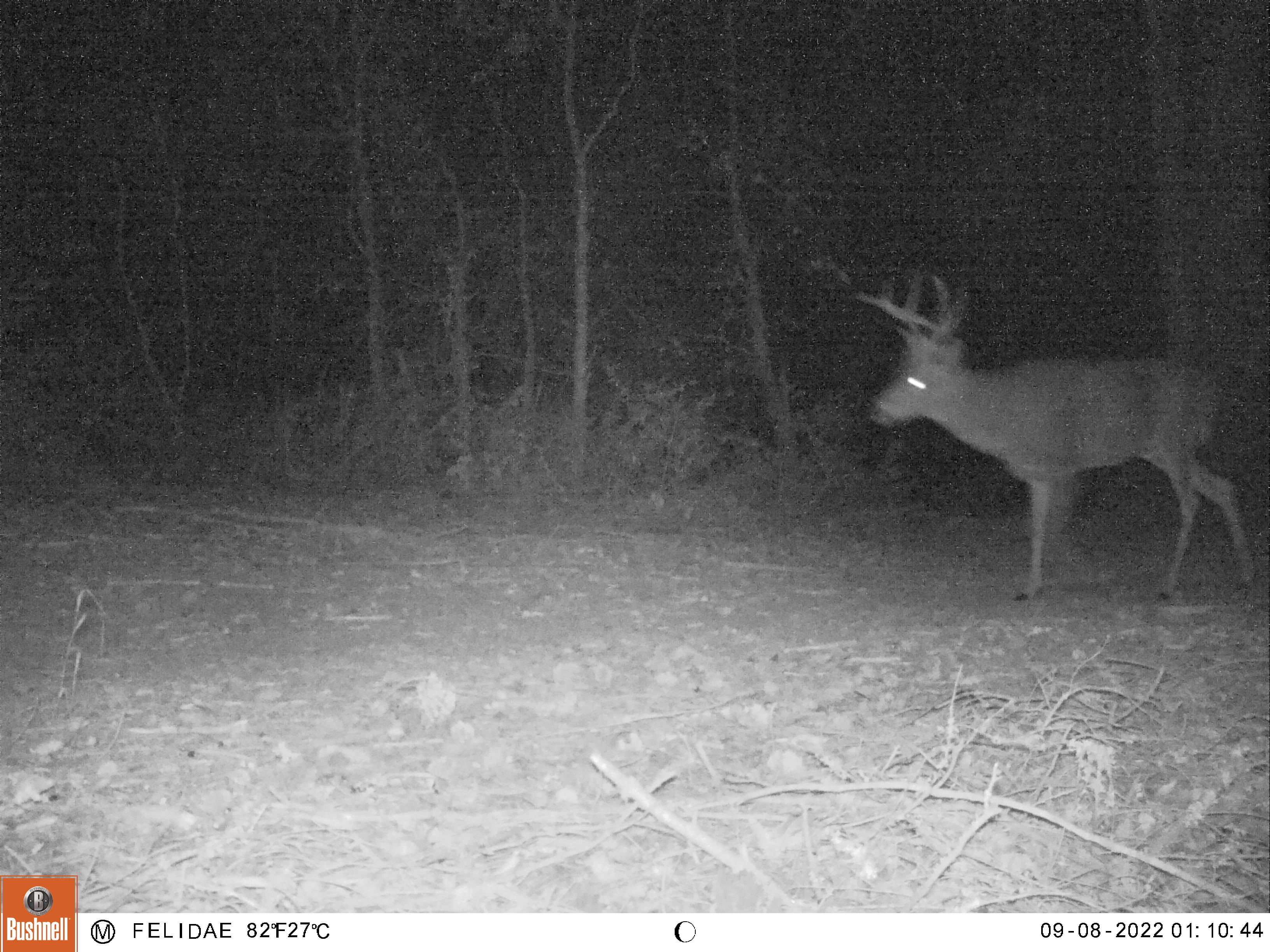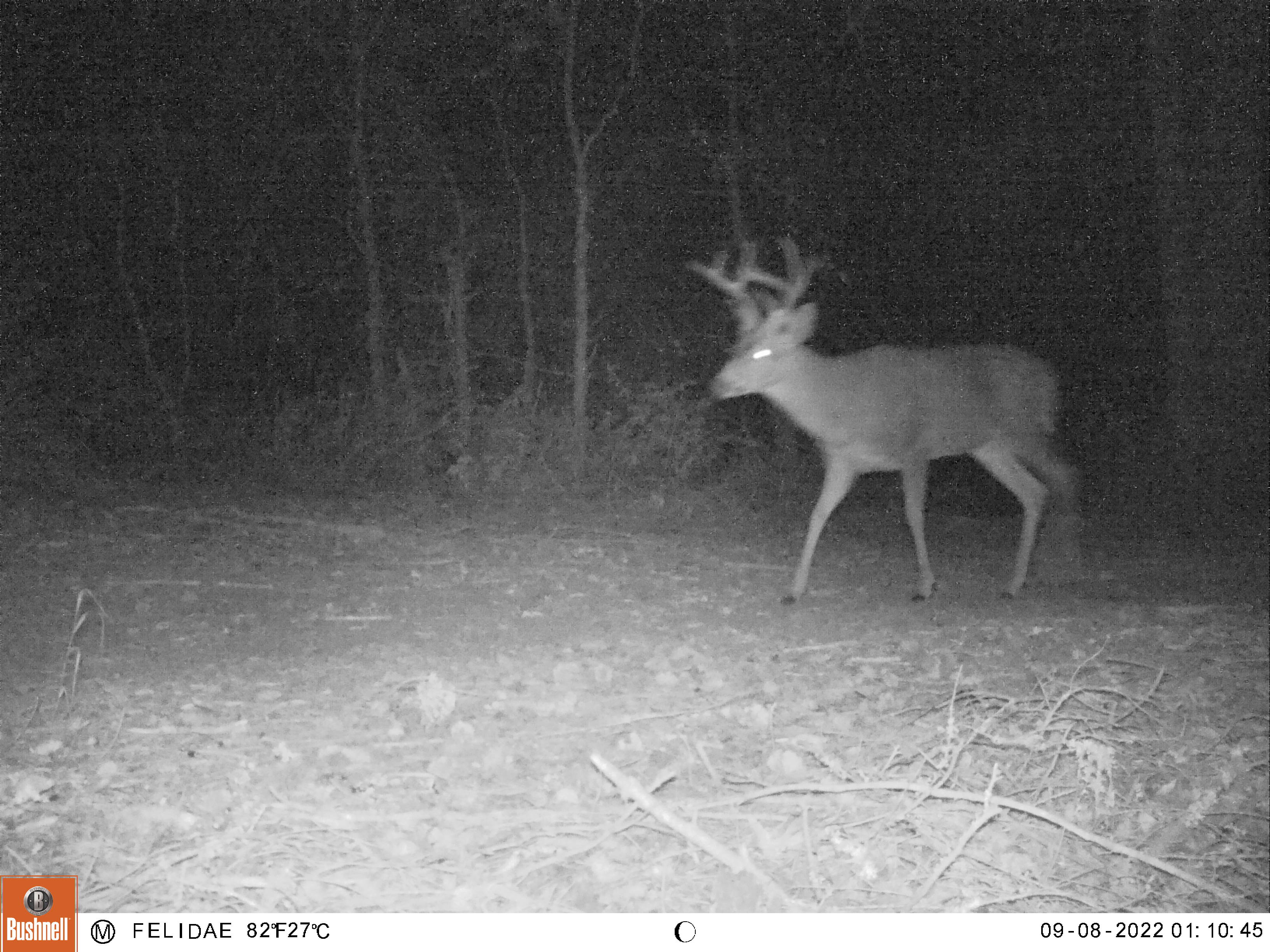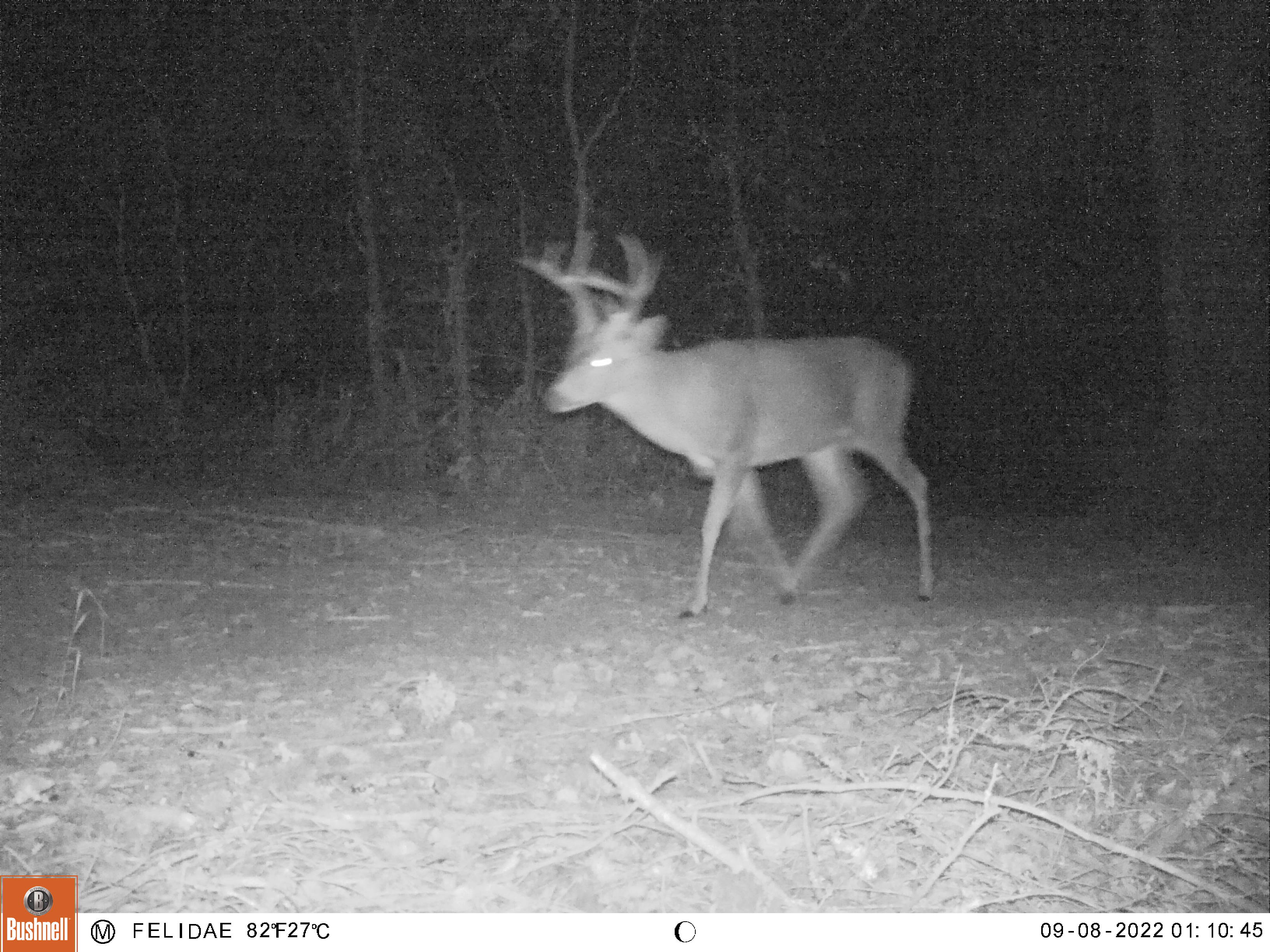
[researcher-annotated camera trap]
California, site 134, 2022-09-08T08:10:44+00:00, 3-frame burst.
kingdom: Animalia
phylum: Chordata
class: Mammalia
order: Artiodactyla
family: Cervidae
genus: Odocoileus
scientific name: Odocoileus hemionus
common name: mule deer